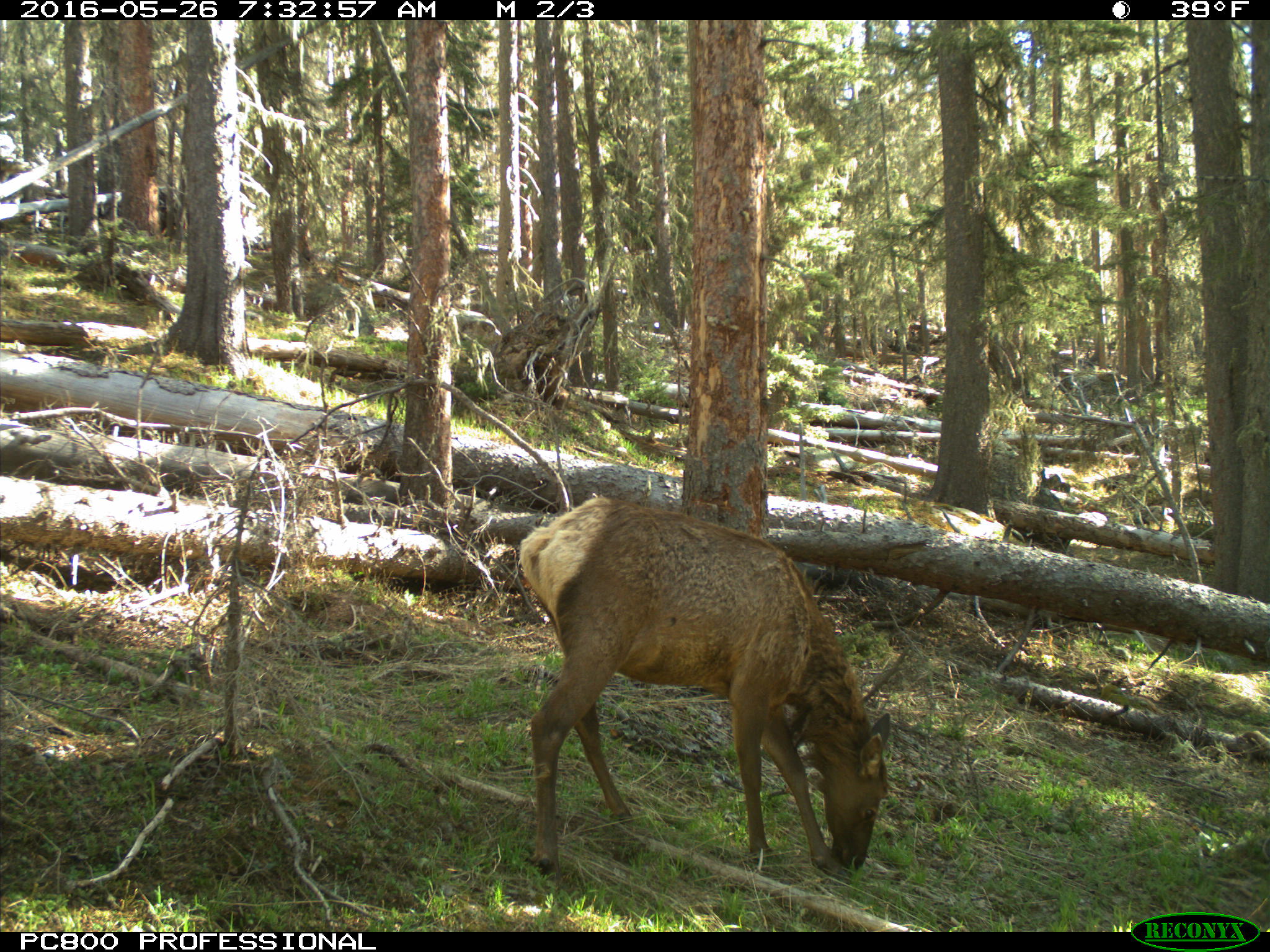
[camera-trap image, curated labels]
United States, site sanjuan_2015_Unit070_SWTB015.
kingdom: Animalia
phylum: Chordata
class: Mammalia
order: Artiodactyla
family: Cervidae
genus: Cervus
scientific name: Cervus elaphus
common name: red deer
Cervus elaphus (red deer).